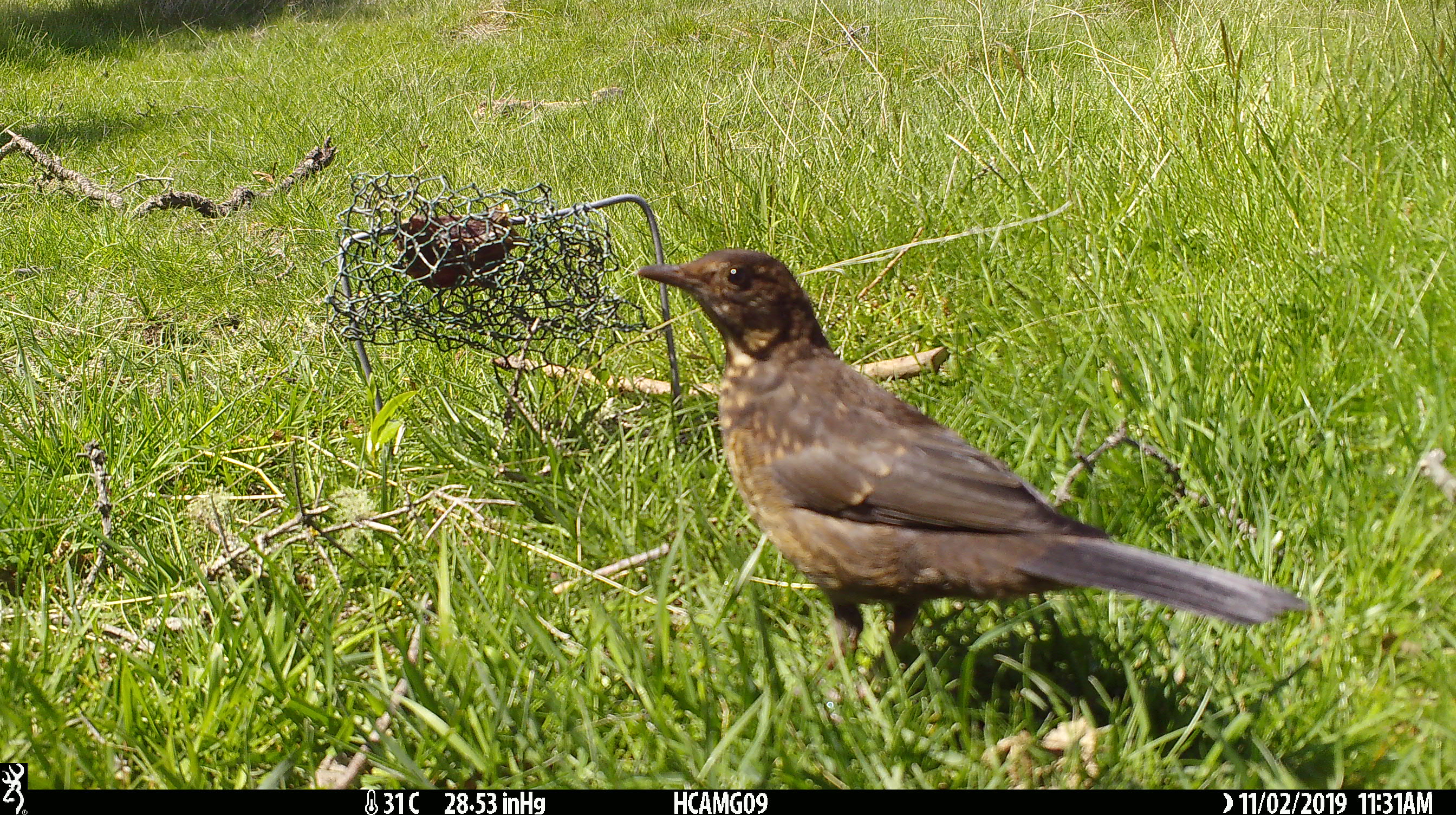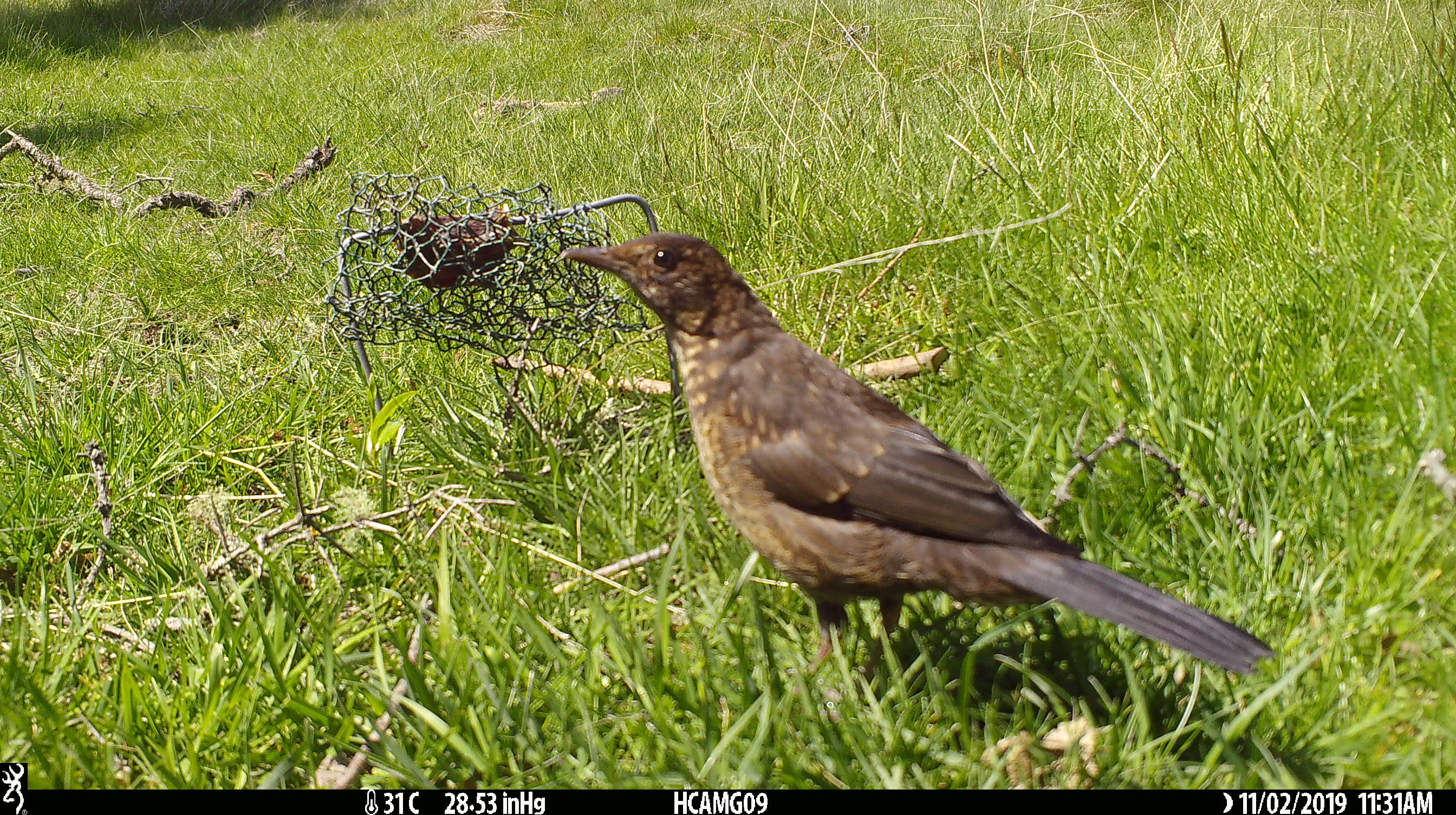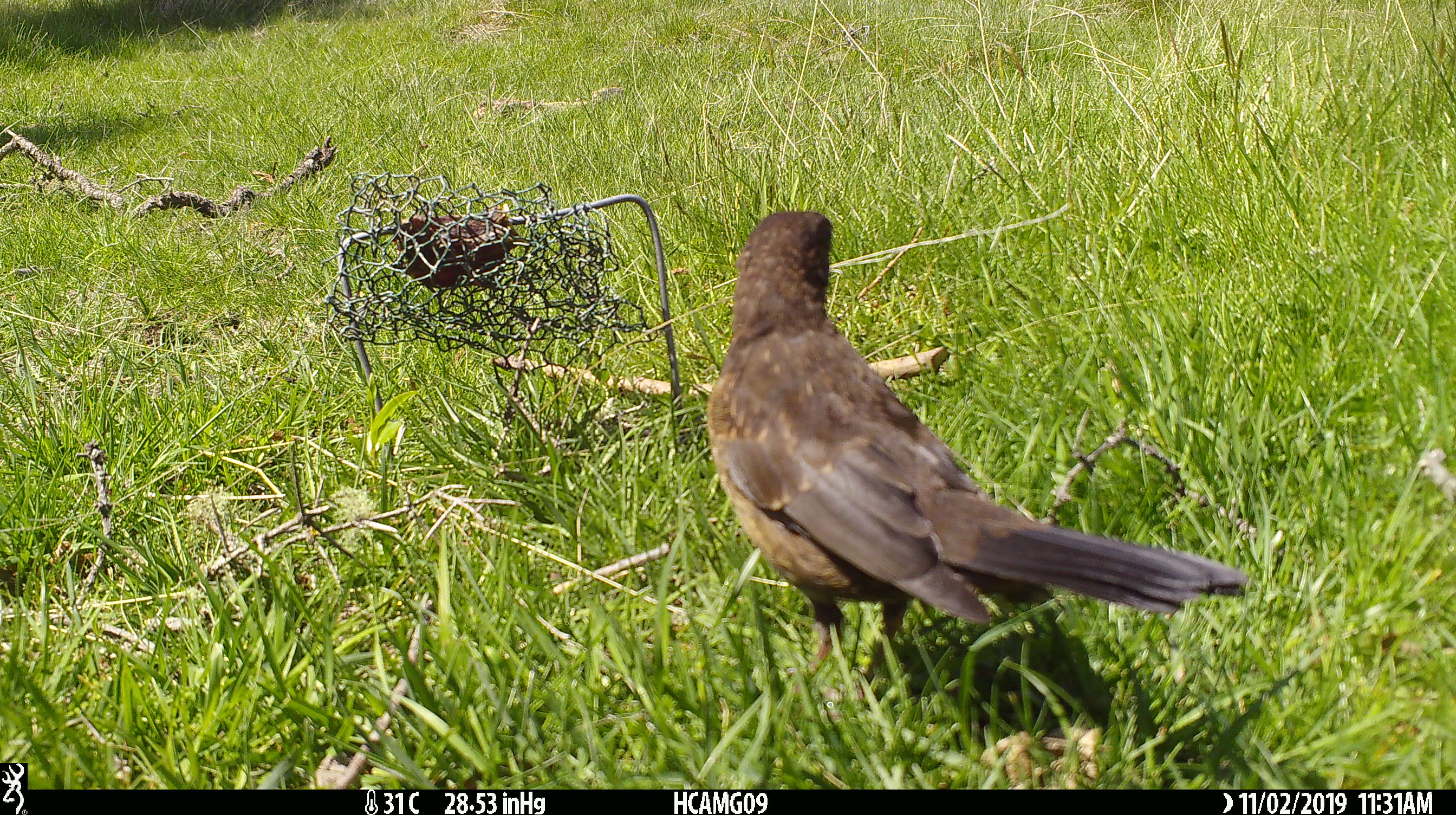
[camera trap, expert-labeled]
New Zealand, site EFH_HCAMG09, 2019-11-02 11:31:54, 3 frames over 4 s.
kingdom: Animalia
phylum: Chordata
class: Aves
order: Passeriformes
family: Turdidae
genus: Turdus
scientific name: Turdus merula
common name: eurasian blackbird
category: blackbird